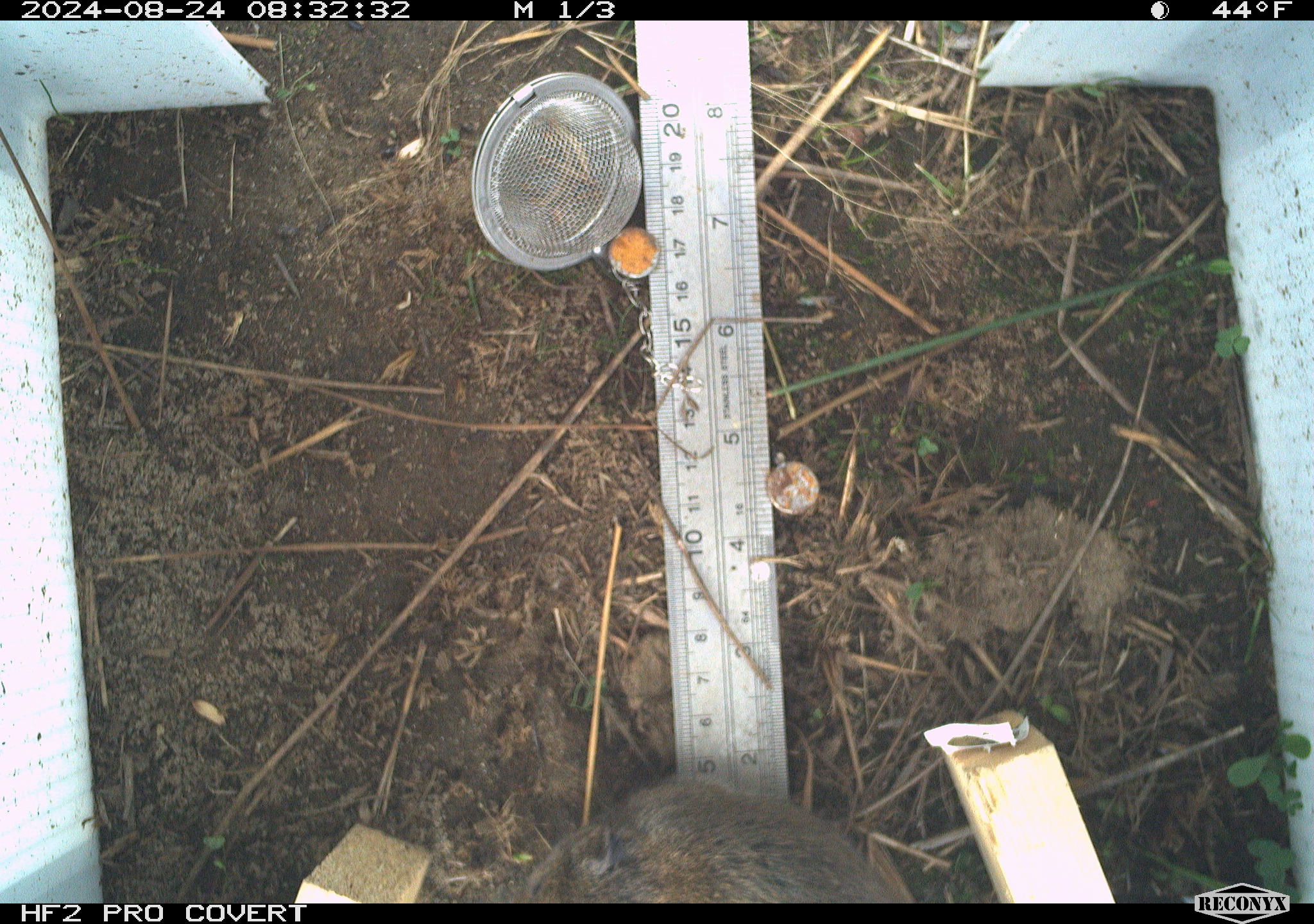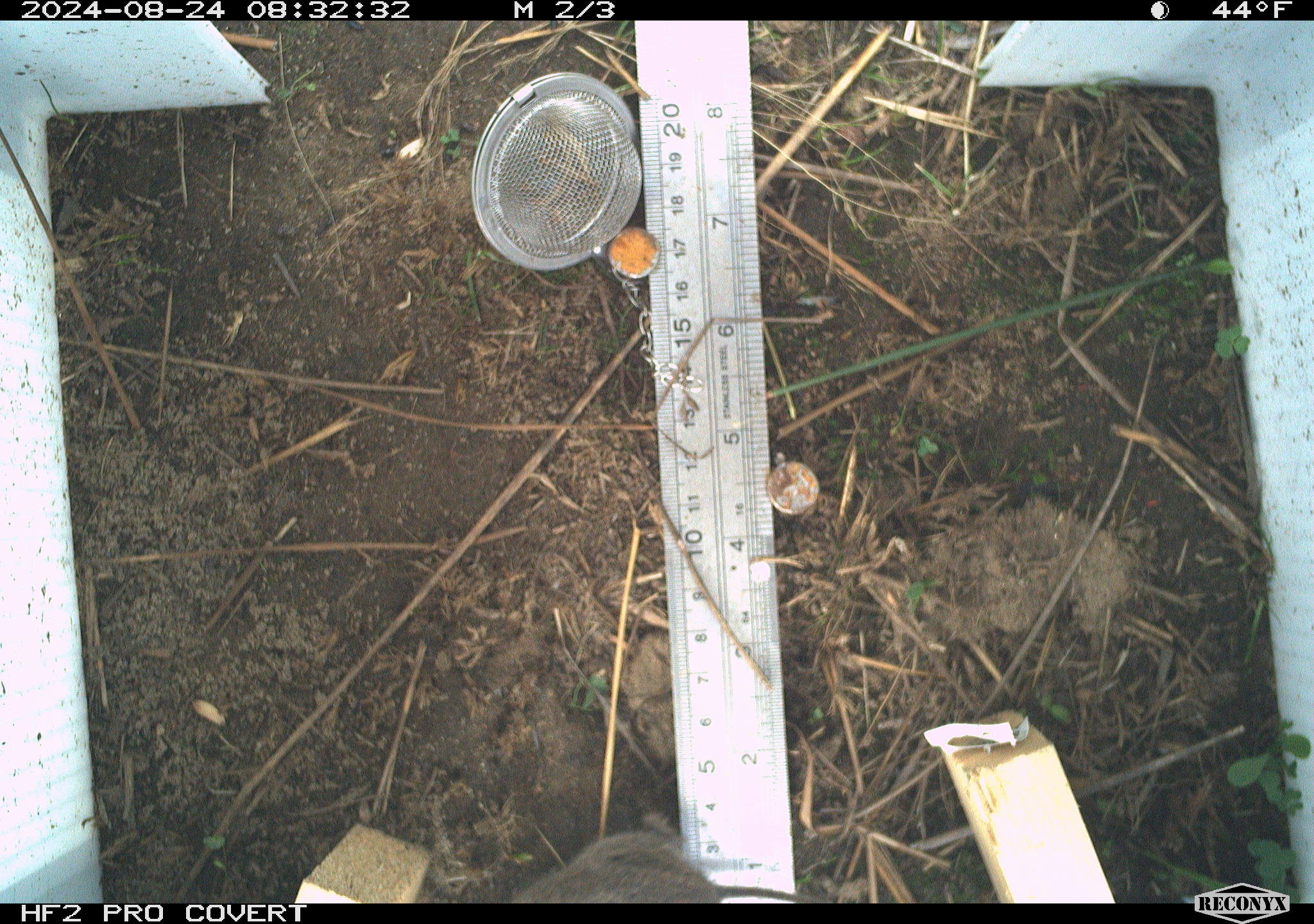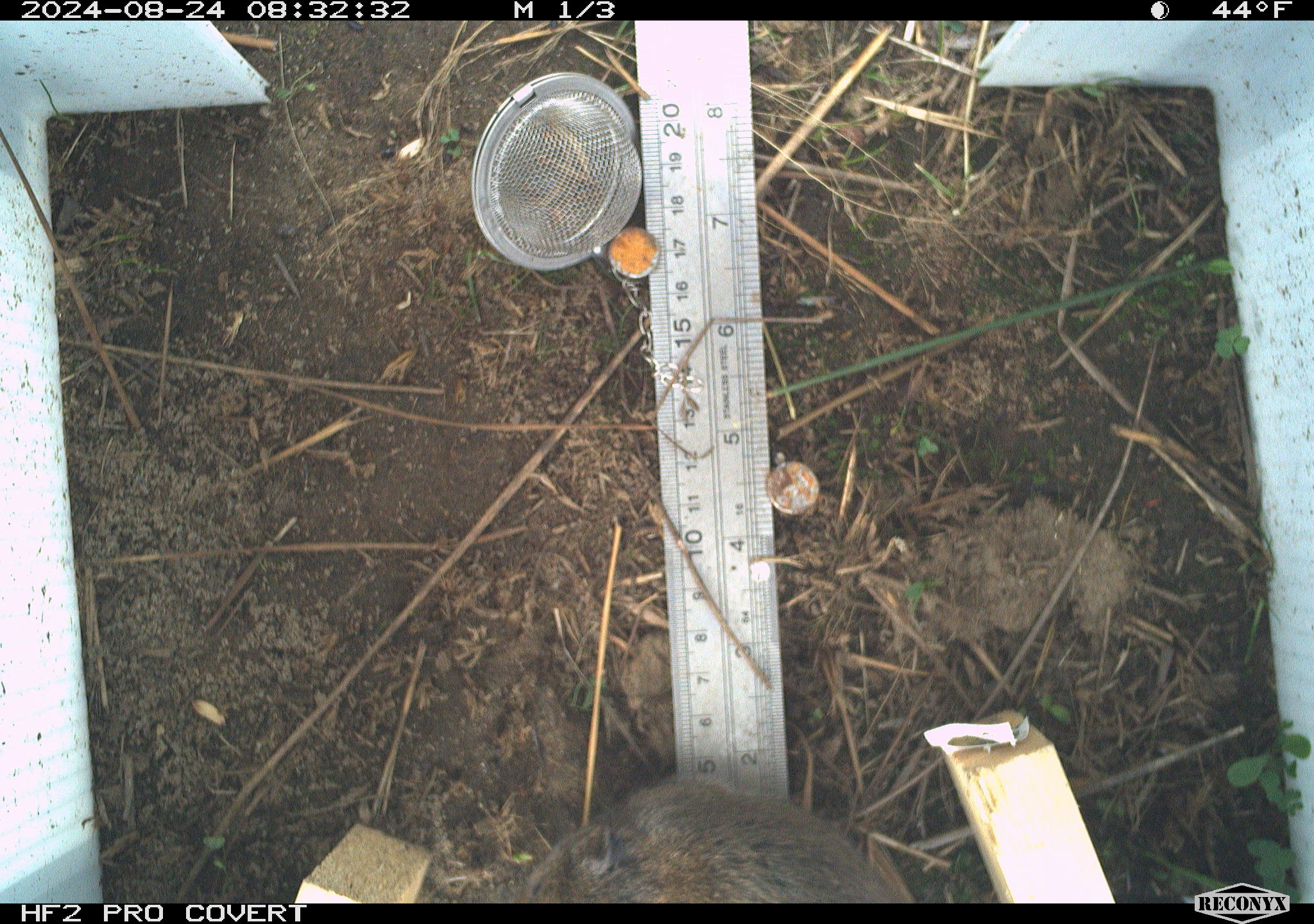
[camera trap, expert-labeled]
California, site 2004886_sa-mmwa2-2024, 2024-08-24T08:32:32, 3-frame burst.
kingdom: Animalia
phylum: Chordata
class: Mammalia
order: Rodentia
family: Cricetidae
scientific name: Arvicolinae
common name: voles, lemmings, and muskrats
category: arvicolinae subfamily